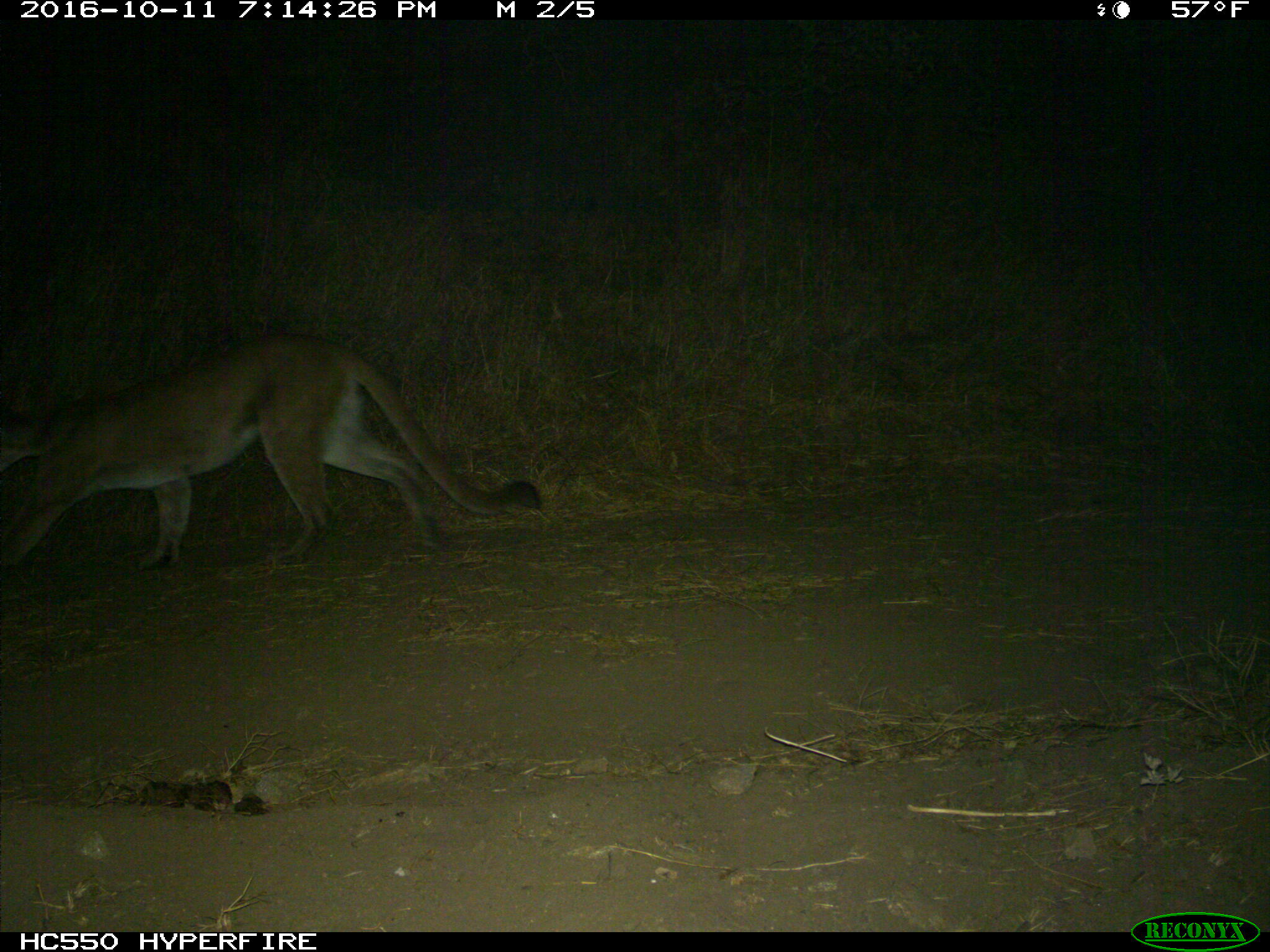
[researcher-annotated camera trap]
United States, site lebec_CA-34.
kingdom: Animalia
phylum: Chordata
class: Mammalia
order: Carnivora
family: Felidae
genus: Puma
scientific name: Puma concolor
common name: mountain lion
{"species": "Puma concolor (mountain lion)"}